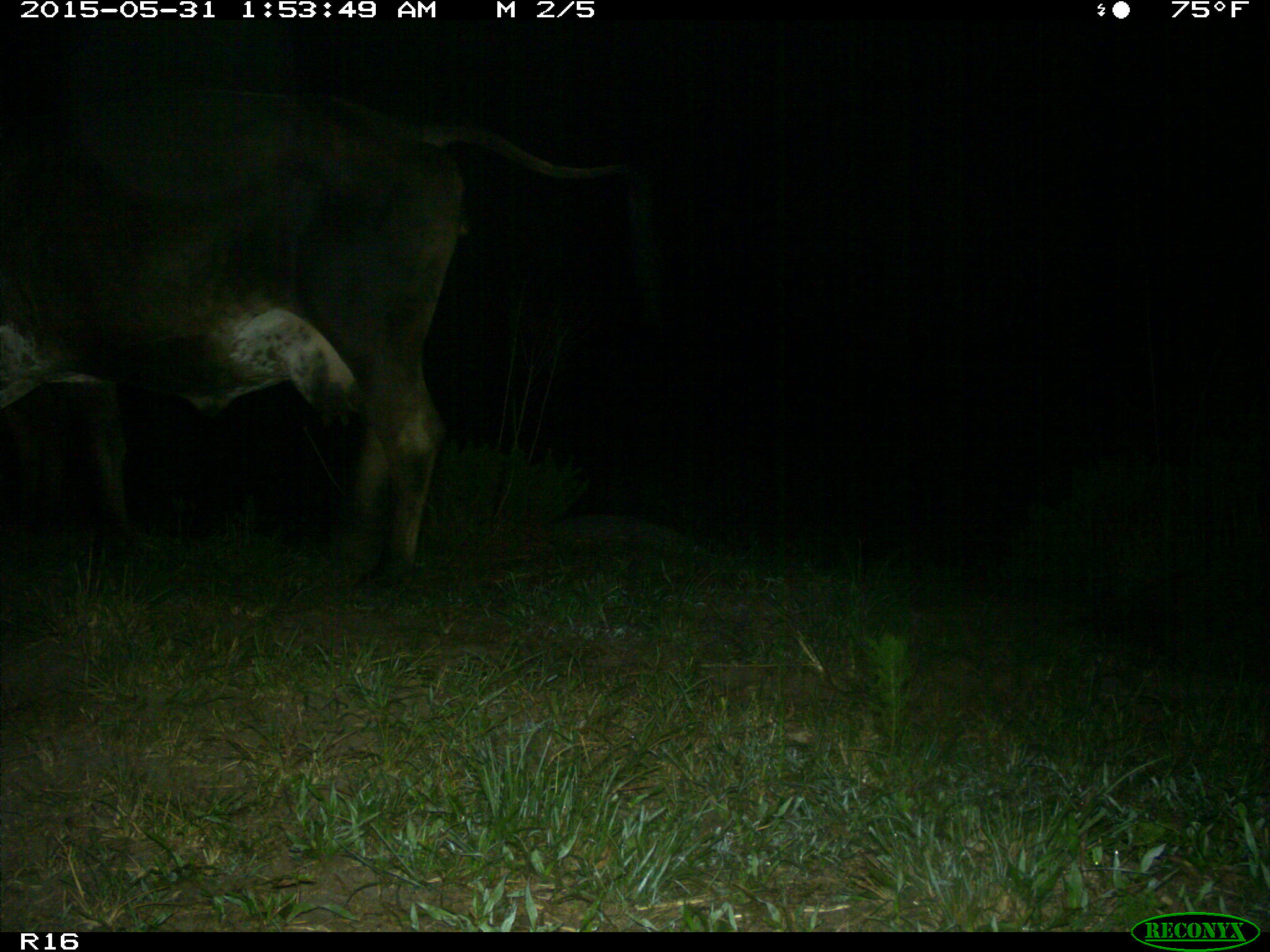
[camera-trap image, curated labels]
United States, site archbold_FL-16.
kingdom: Animalia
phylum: Chordata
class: Mammalia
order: Artiodactyla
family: Bovidae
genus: Bos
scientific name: Bos taurus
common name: domestic cow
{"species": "Bos taurus (domestic cow)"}